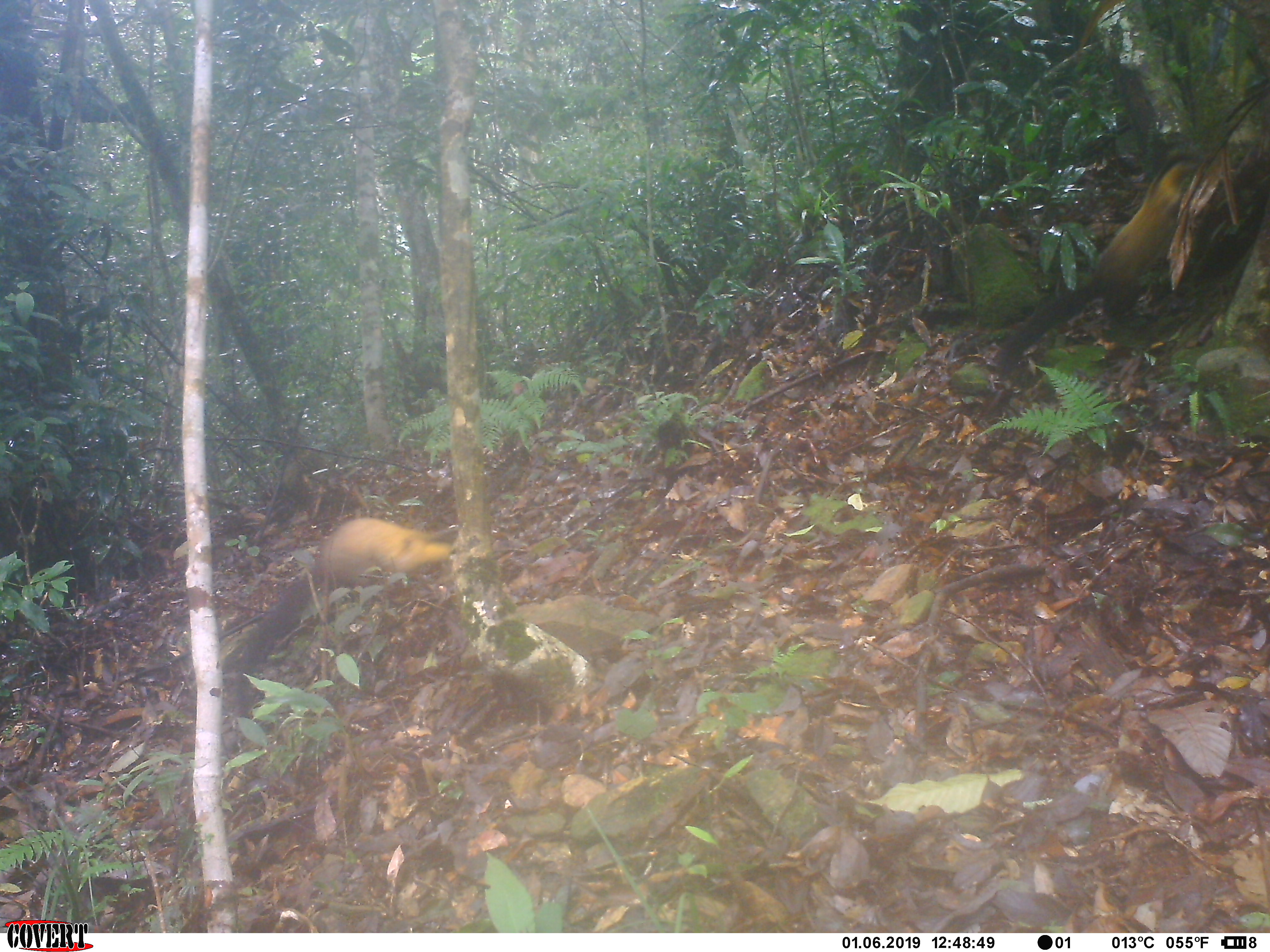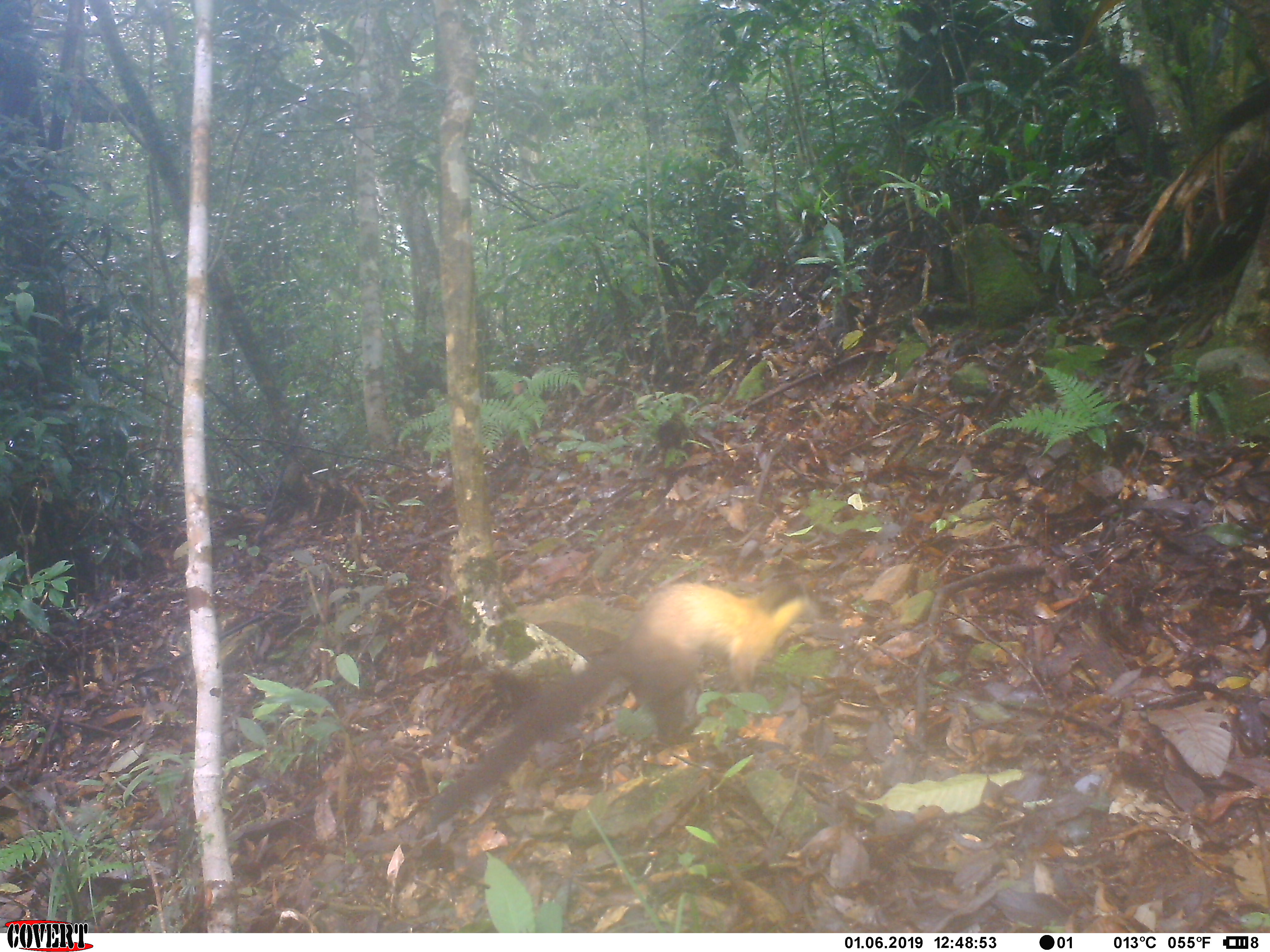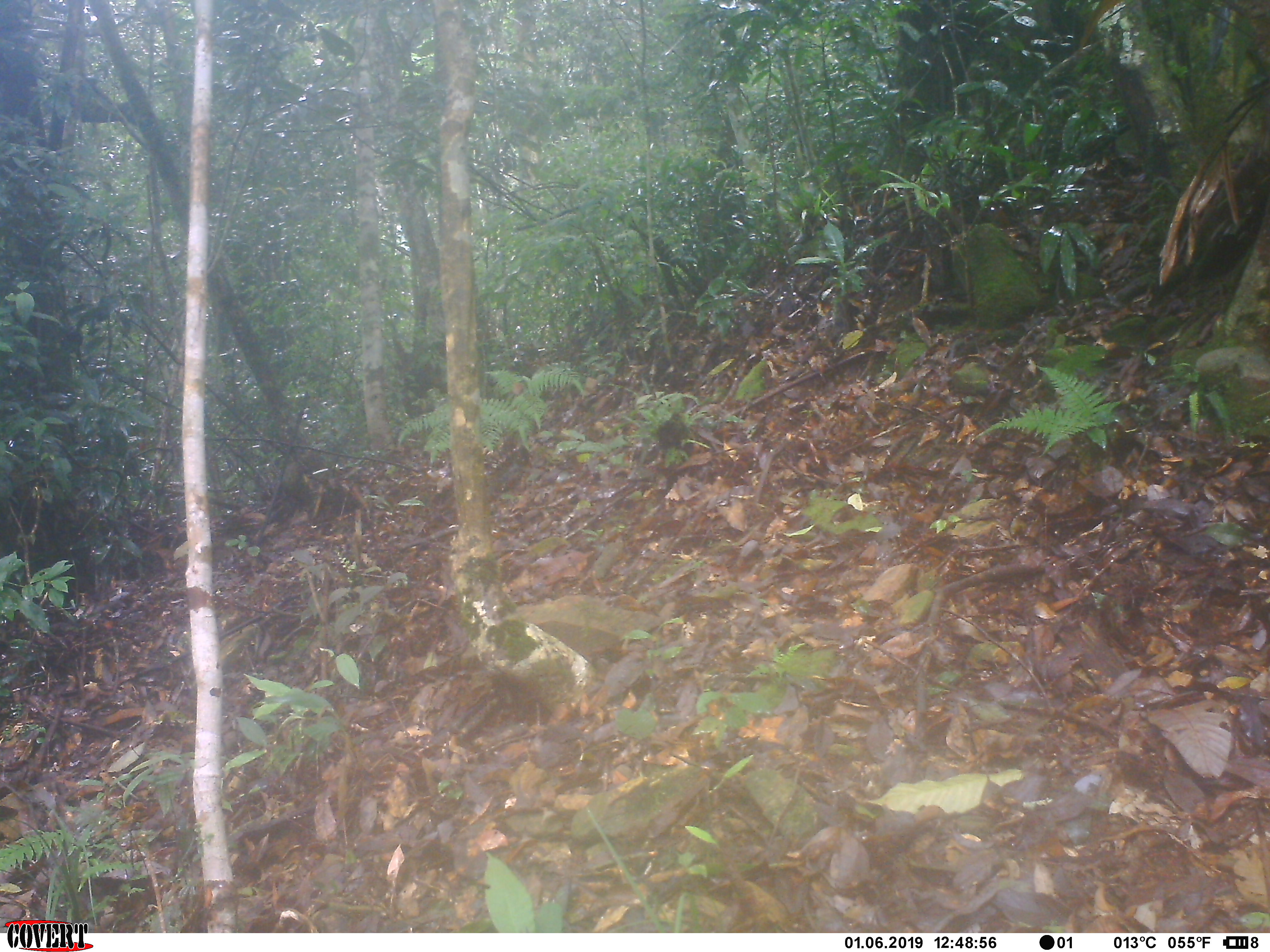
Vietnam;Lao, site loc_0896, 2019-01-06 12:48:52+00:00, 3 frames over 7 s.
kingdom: Animalia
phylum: Chordata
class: Mammalia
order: Carnivora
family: Mustelidae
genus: Martes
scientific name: Martes flavigula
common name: yellow-throated marten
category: yellow throated marten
Yellow throated marten (yellow-throated marten) (Martes flavigula). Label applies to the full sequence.